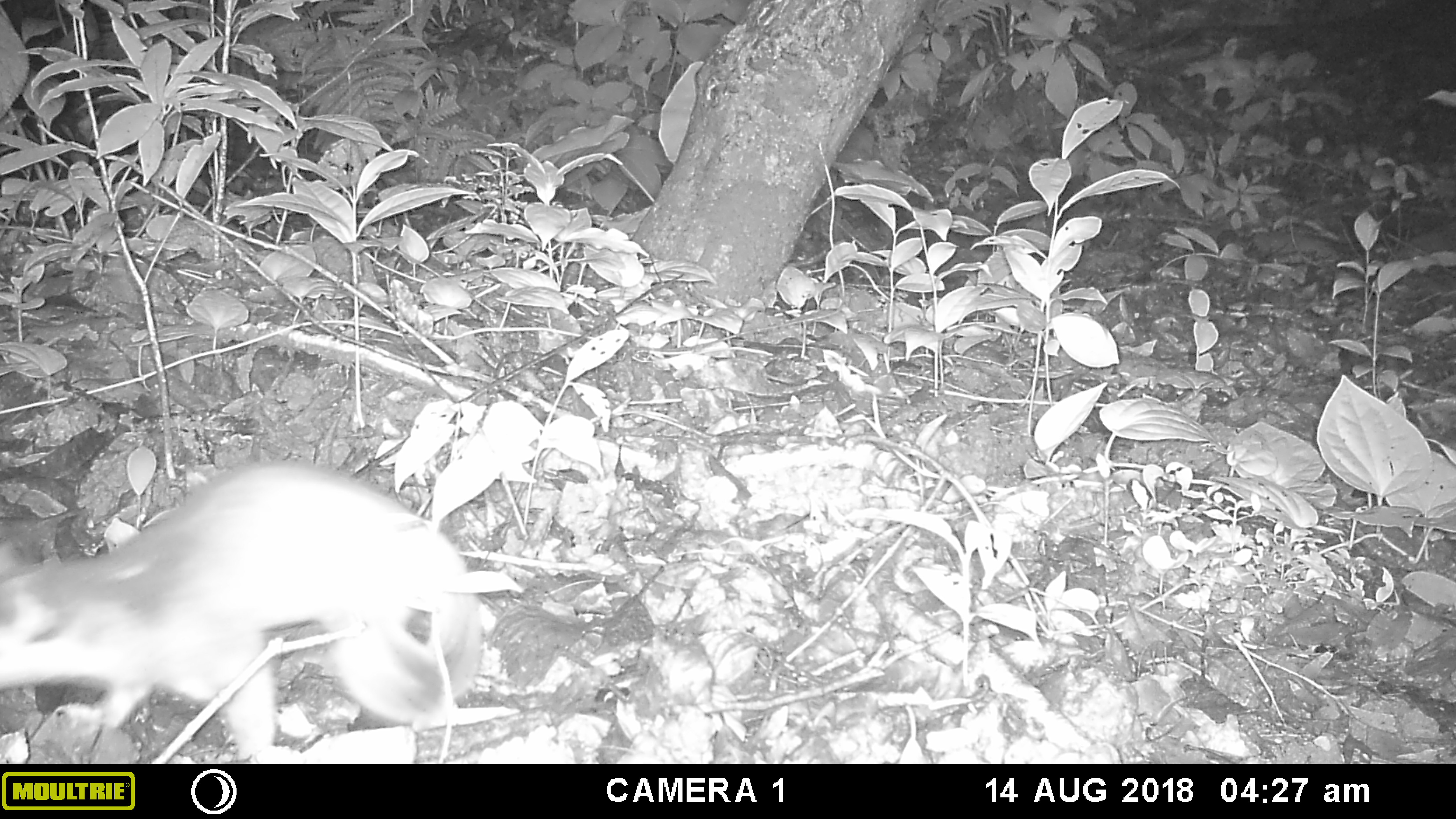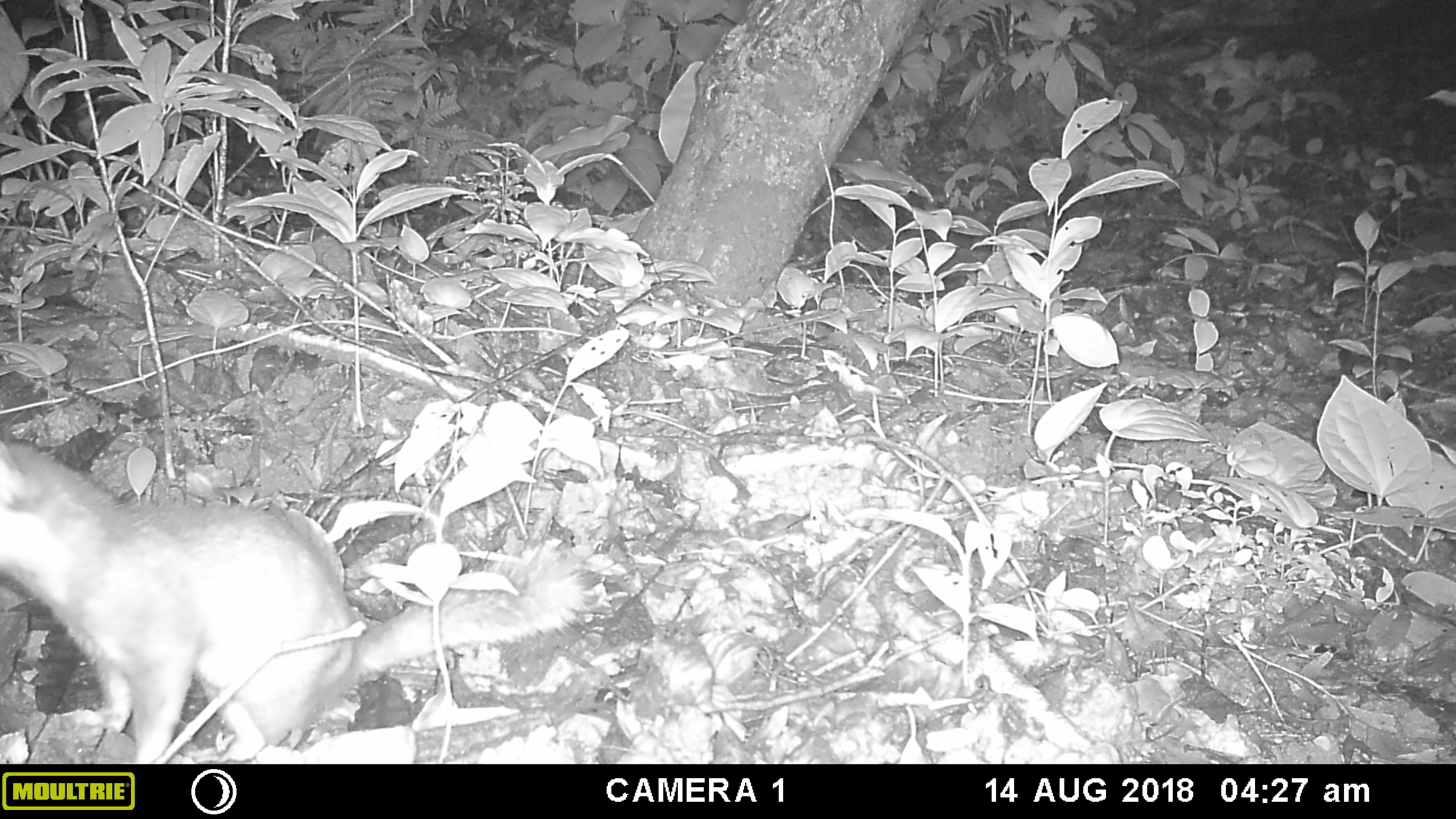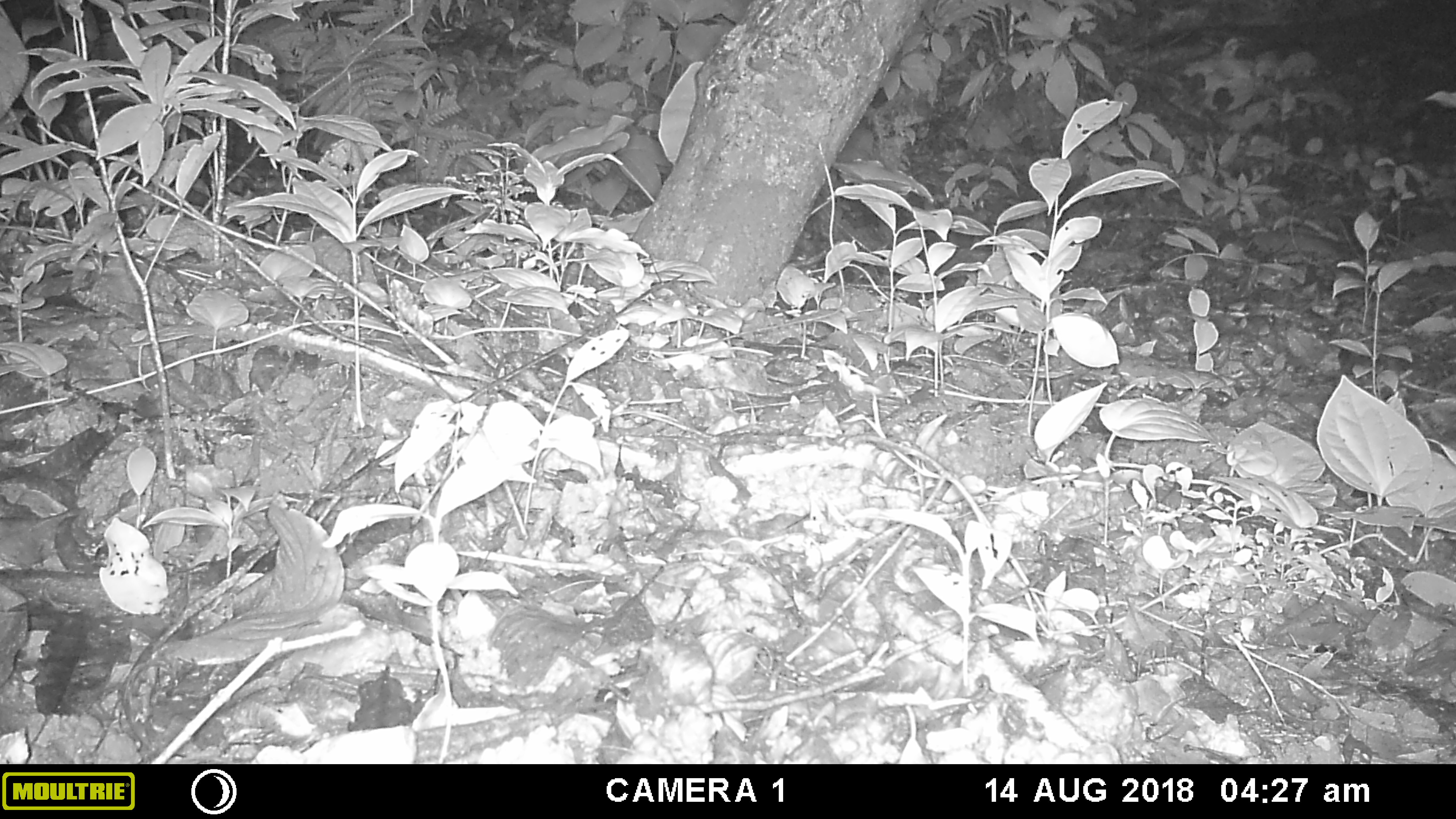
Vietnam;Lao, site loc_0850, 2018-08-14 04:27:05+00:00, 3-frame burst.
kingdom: Animalia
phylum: Chordata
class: Mammalia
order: Carnivora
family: Mustelidae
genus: Melogale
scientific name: Melogale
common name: ferret badger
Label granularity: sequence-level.